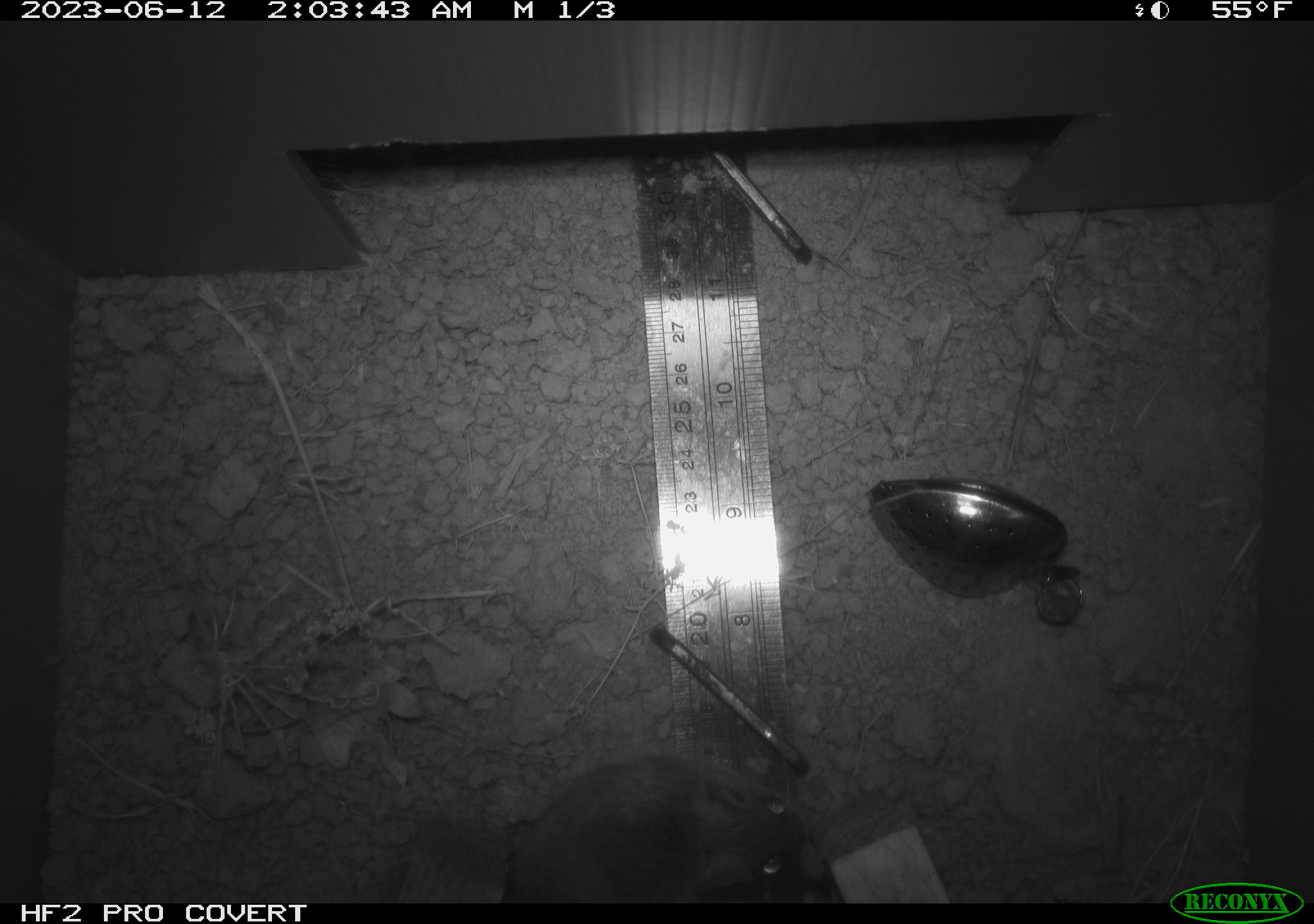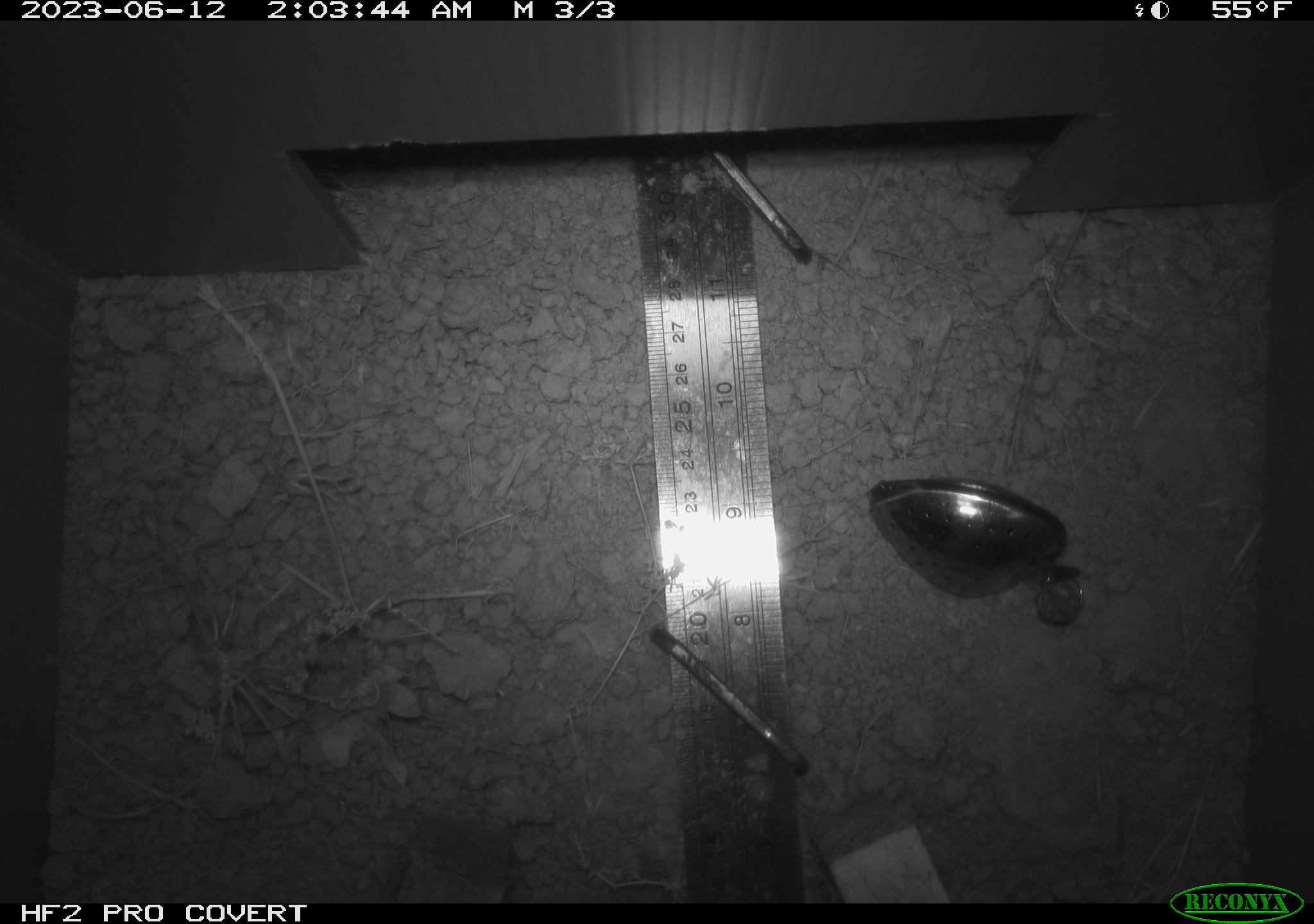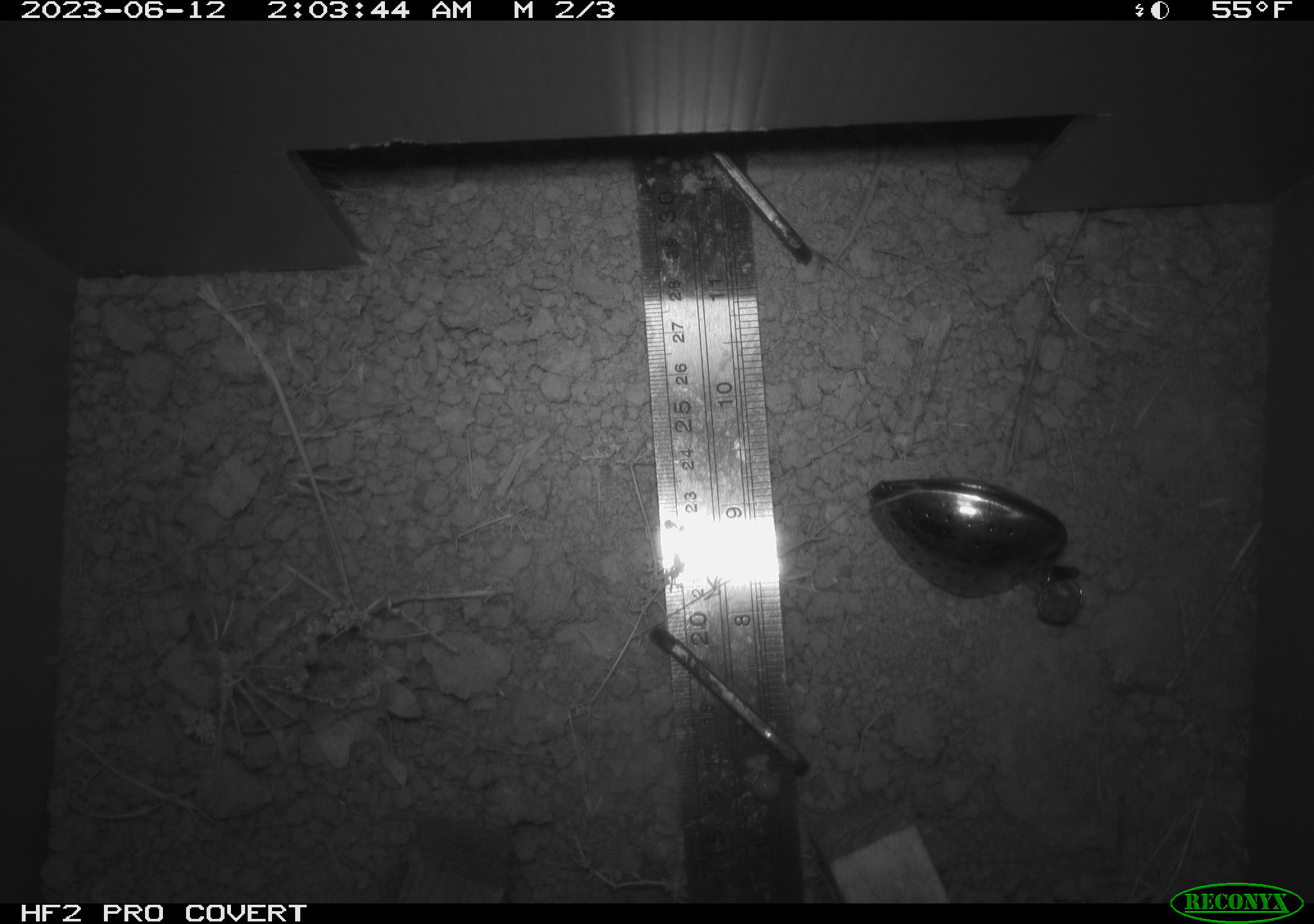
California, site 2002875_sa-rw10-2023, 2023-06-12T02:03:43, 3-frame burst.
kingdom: Animalia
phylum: Chordata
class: Mammalia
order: Rodentia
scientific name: Rodentia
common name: rodent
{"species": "rodent (Rodentia)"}